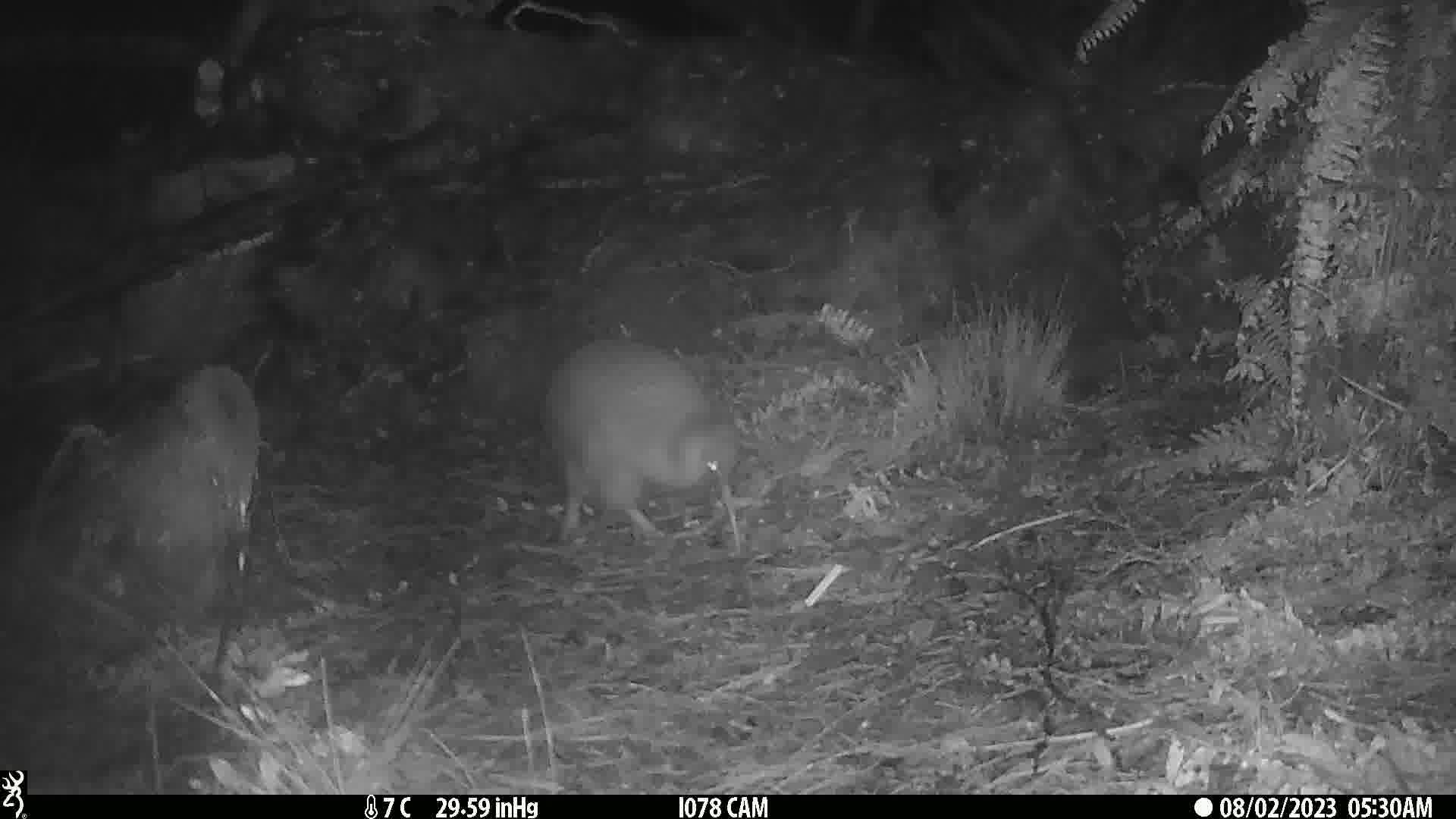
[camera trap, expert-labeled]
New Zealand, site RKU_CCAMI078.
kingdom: Animalia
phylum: Chordata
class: Aves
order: Apterygiformes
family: Apterygidae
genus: Apteryx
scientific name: Apteryx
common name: kiwi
Kiwi (Apteryx).